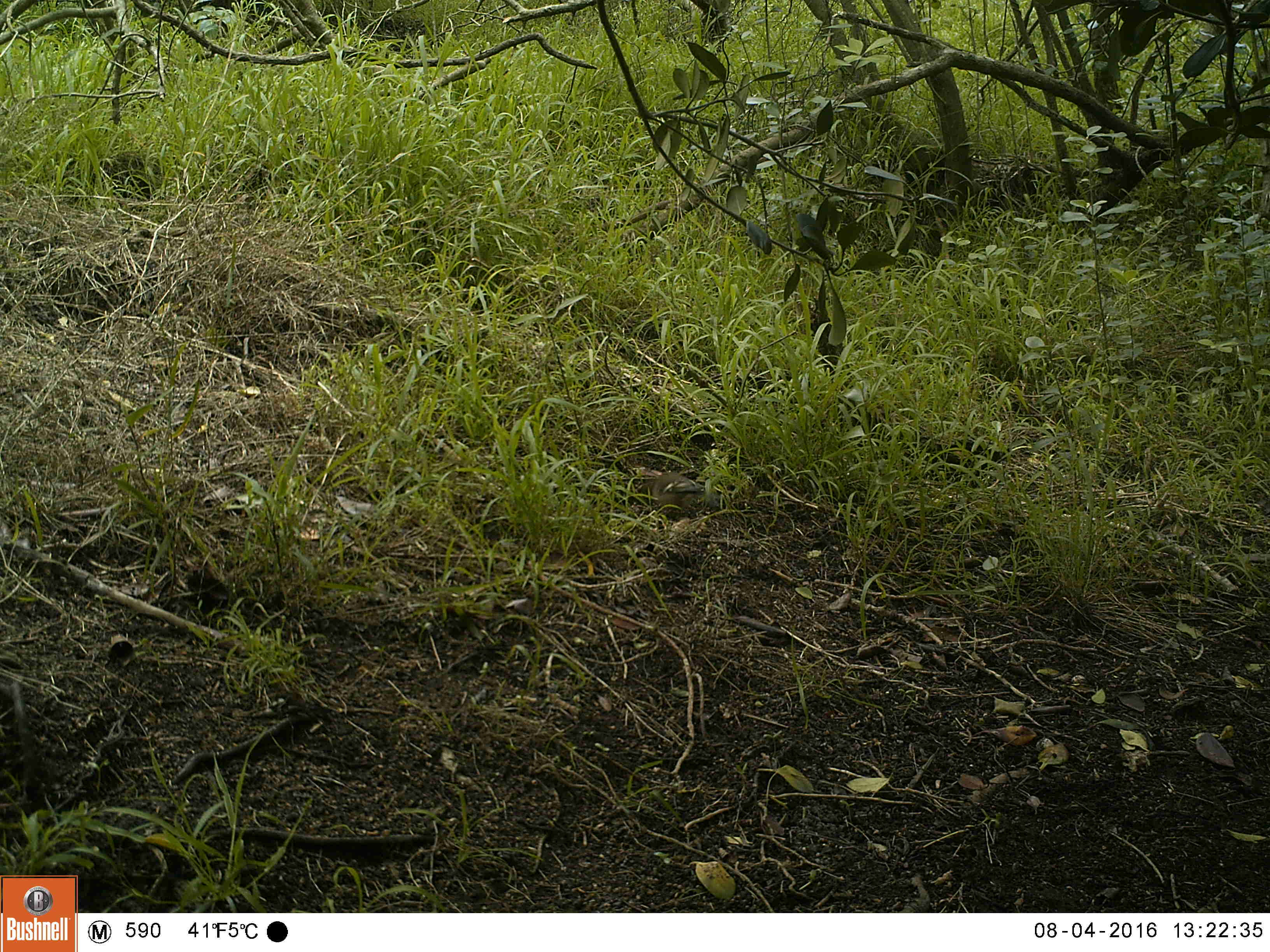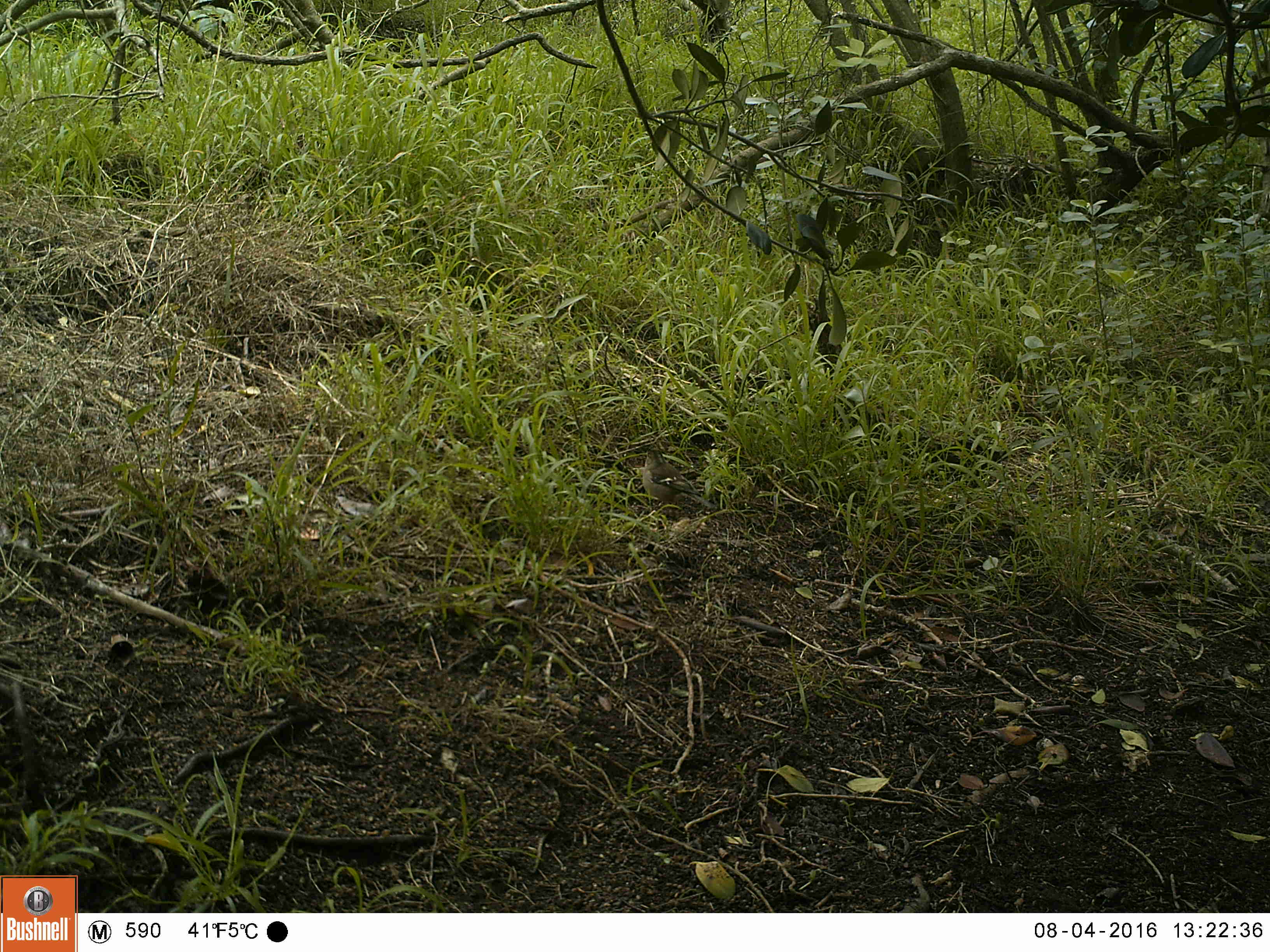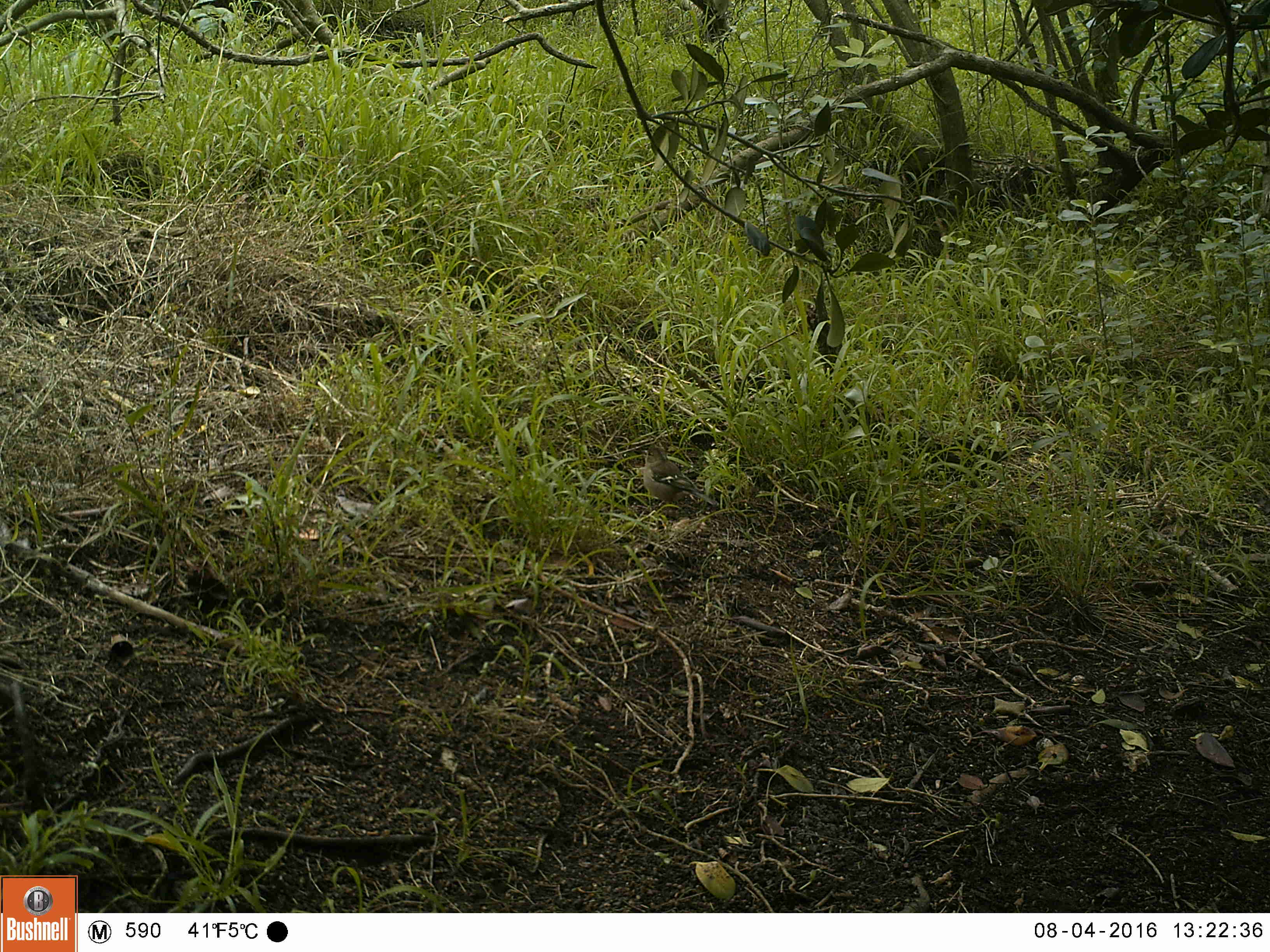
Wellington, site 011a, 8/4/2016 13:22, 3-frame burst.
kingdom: Animalia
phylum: Chordata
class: Aves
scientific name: Aves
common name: bird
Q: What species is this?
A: Bird (Aves).